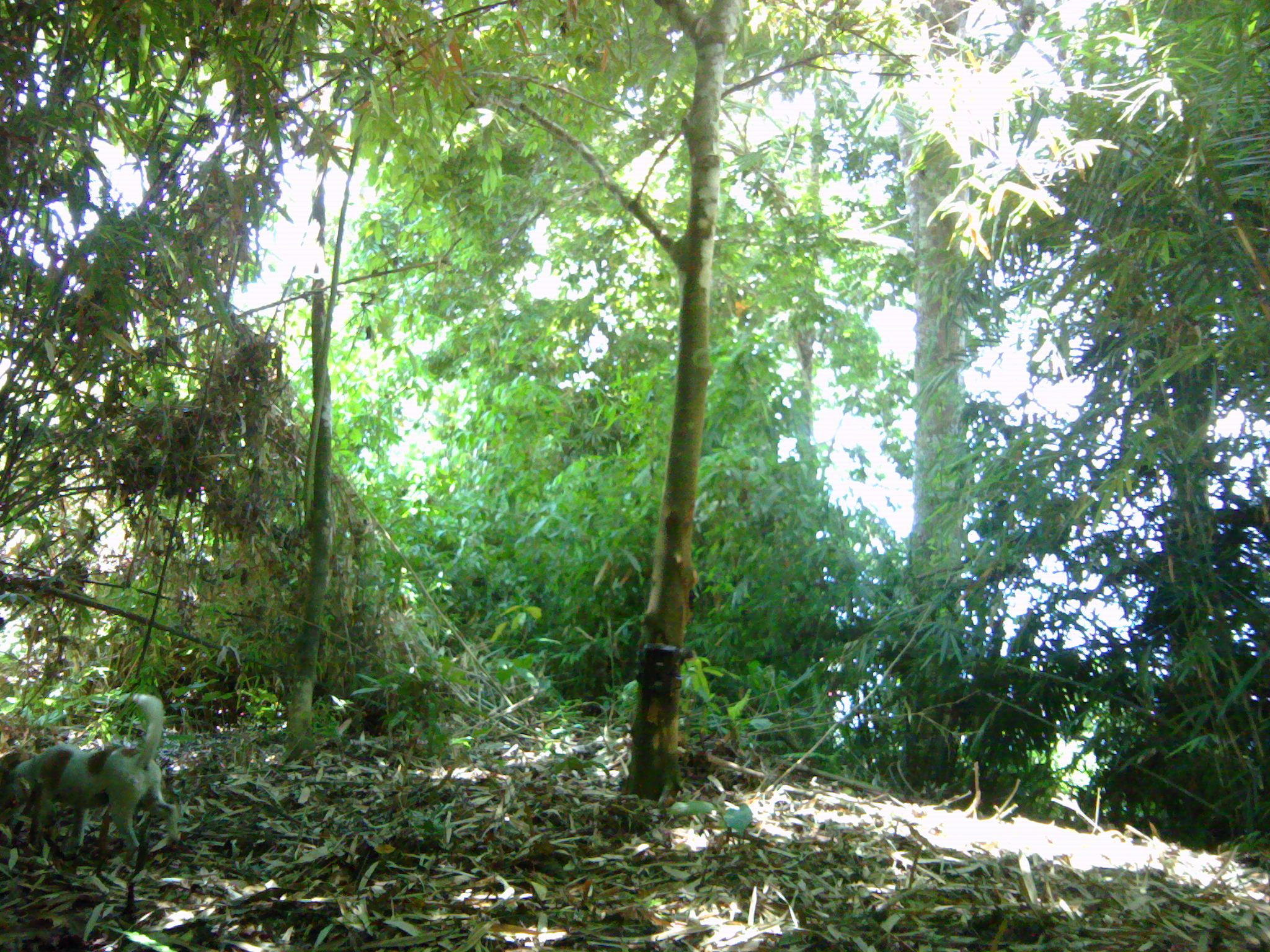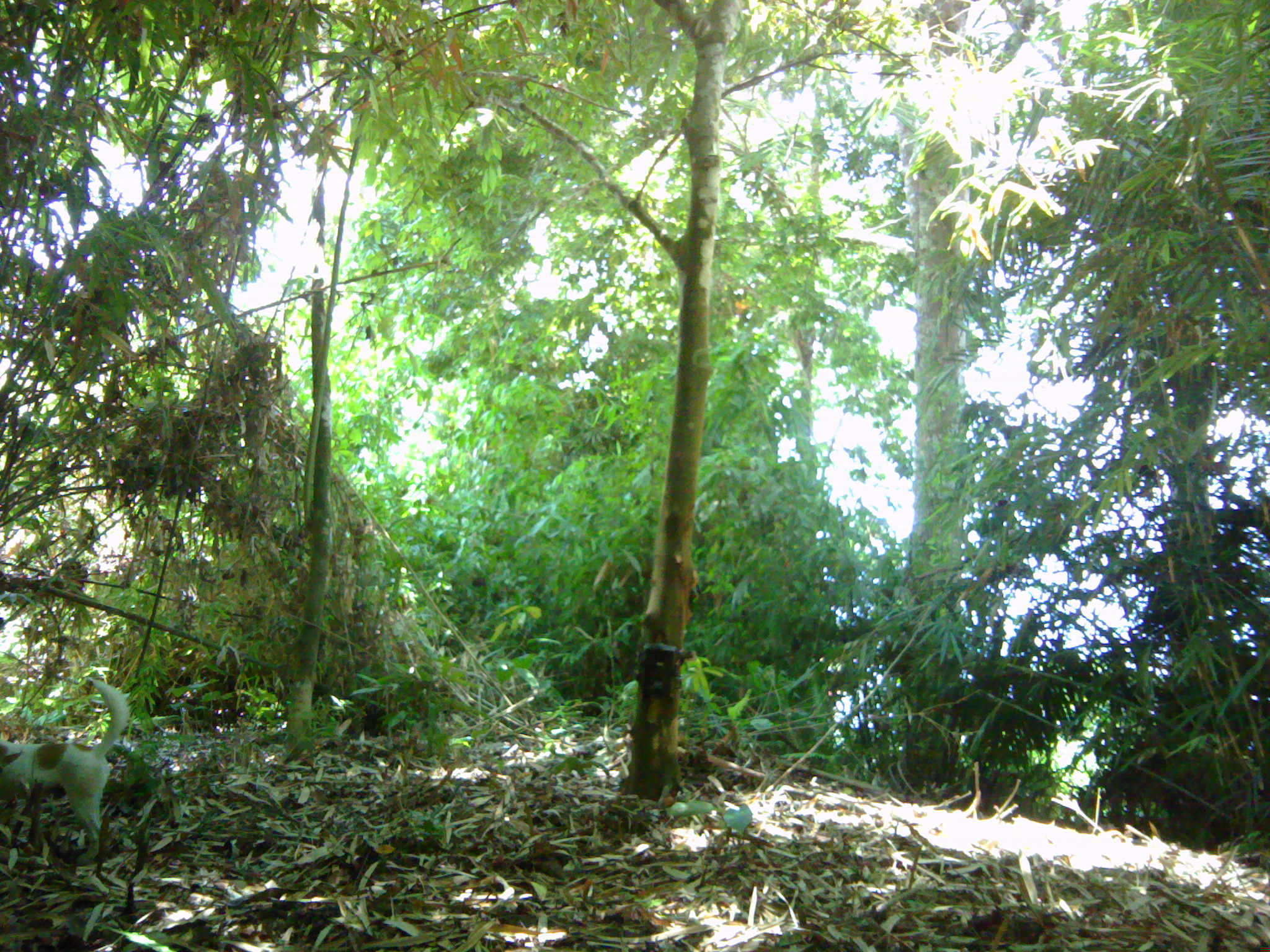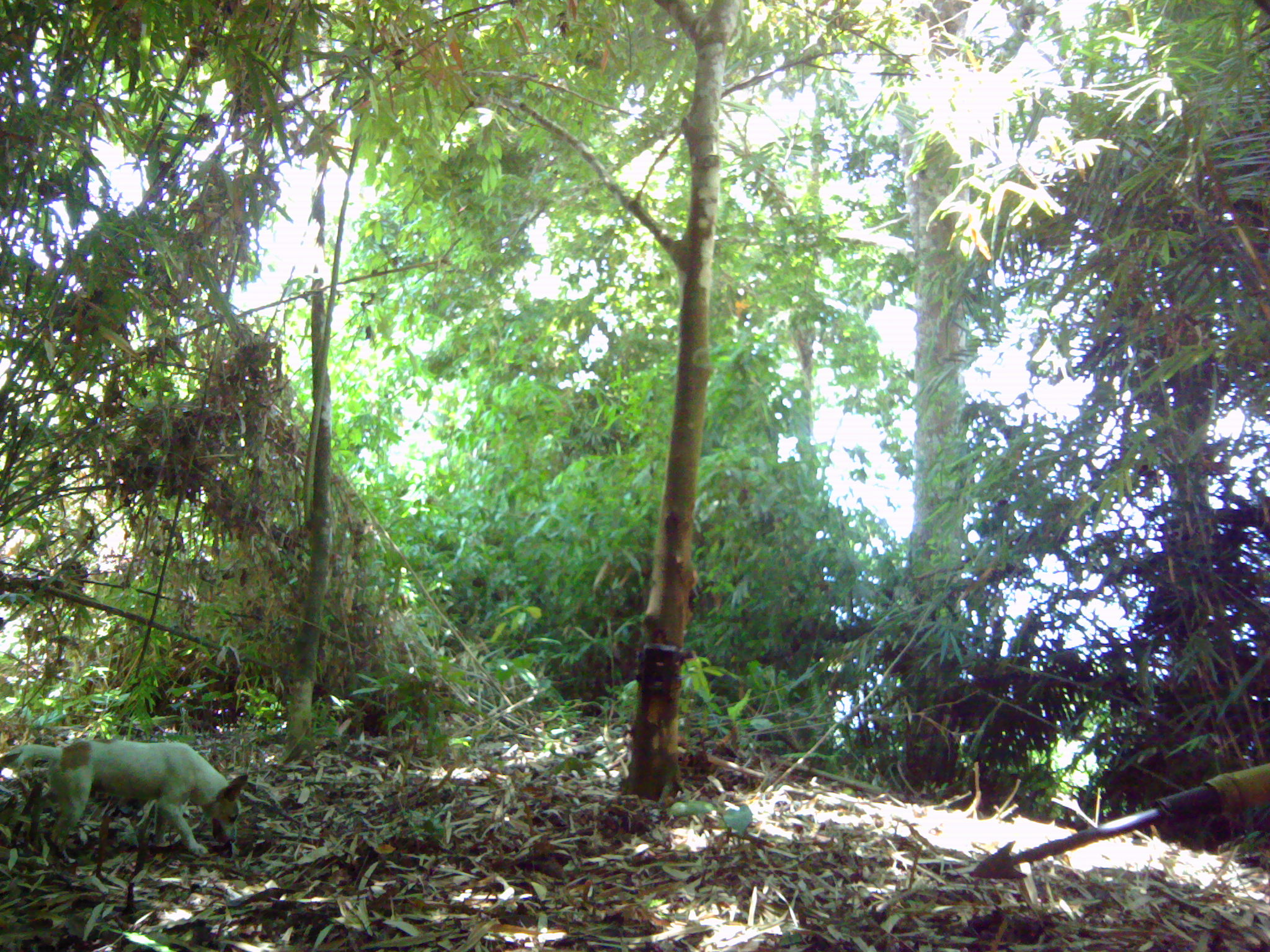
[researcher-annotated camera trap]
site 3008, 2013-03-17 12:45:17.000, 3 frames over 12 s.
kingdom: Animalia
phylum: Chordata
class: Mammalia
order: Carnivora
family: Canidae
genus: Canis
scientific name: Canis familiaris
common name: domestic dog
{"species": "Canis familiaris (domestic dog)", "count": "1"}